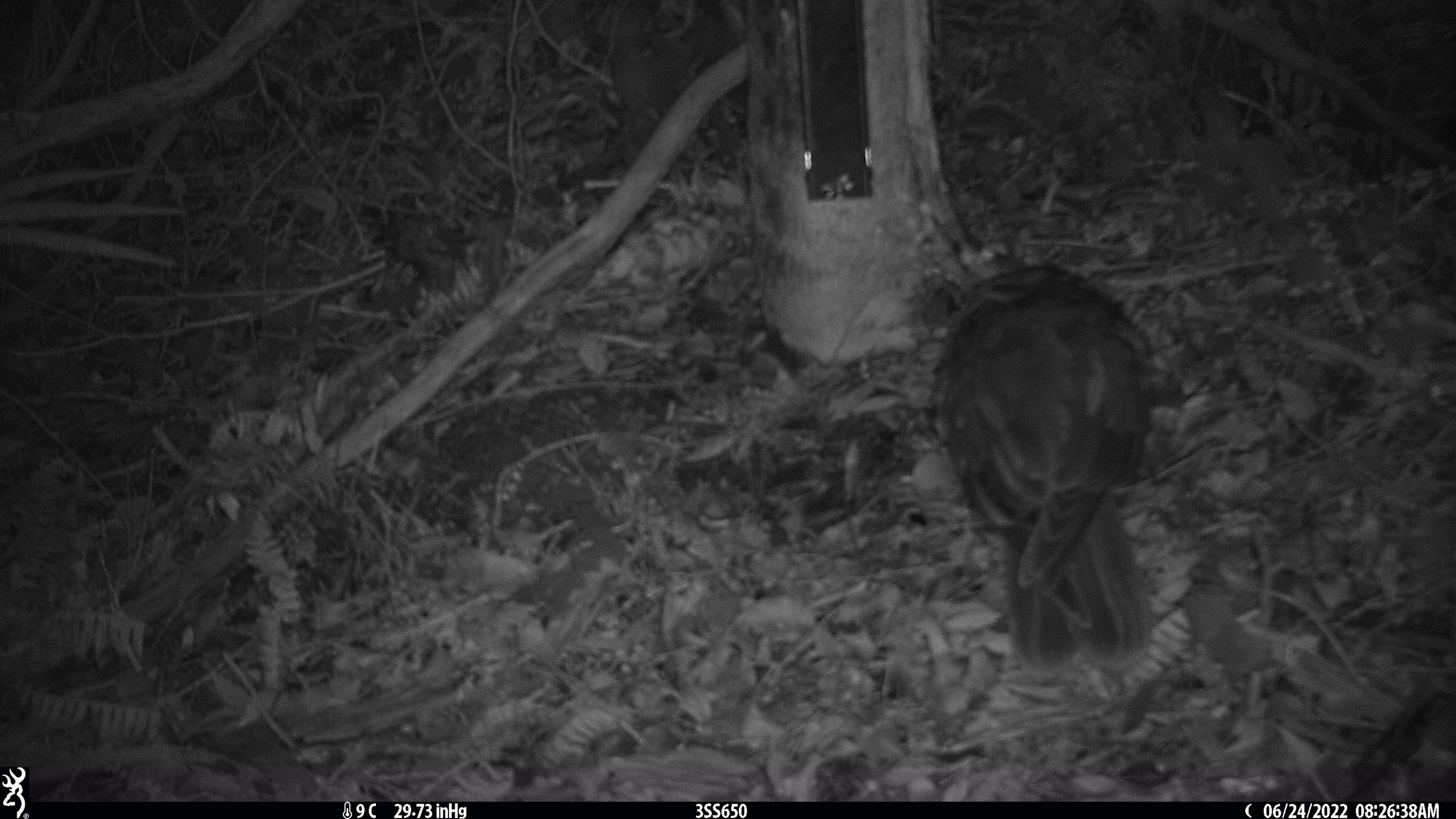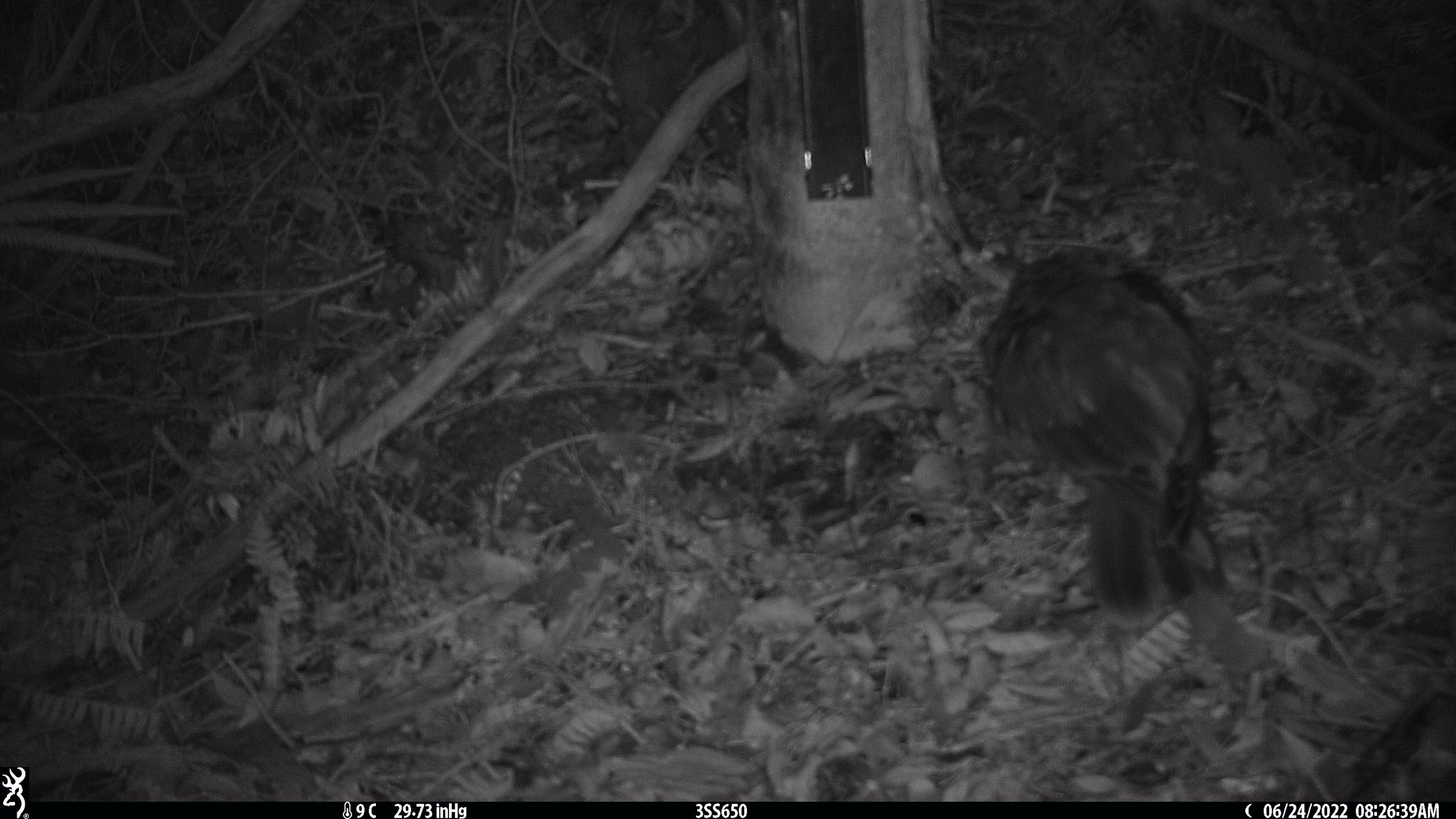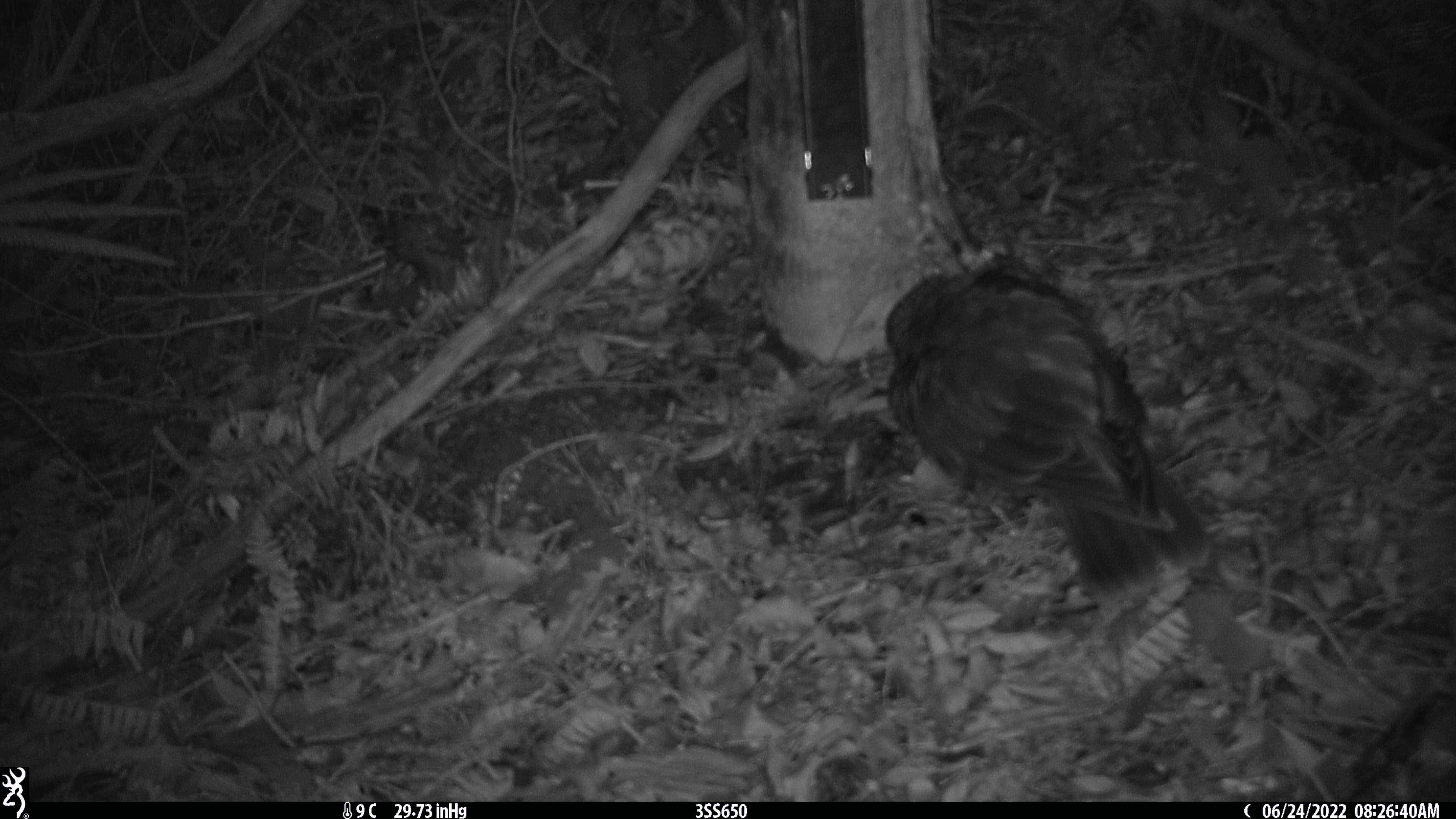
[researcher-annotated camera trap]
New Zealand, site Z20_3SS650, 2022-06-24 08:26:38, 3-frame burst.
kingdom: Animalia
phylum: Chordata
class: Aves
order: Psittaciformes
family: Strigopidae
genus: Nestor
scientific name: Nestor notabilis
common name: kea